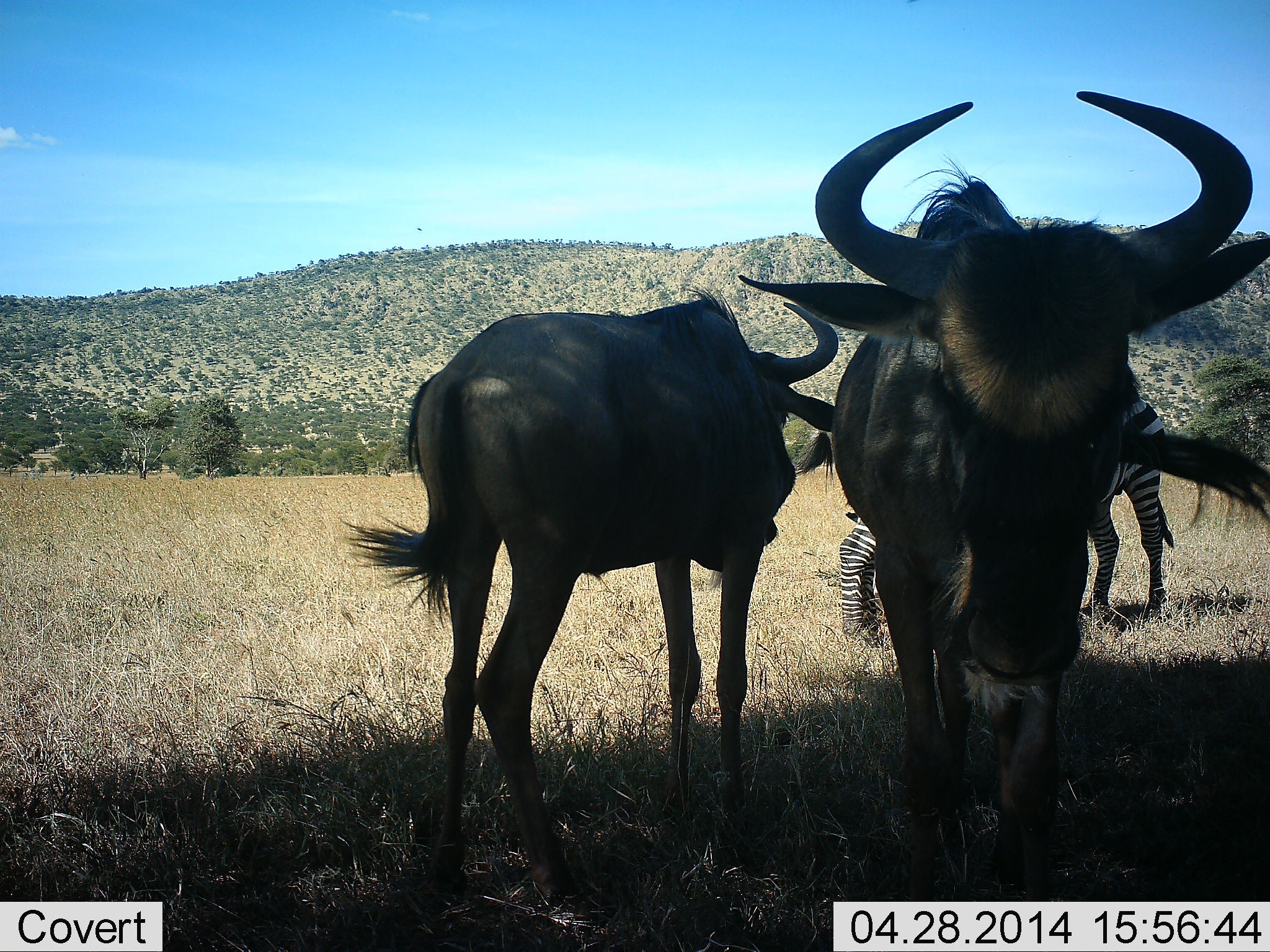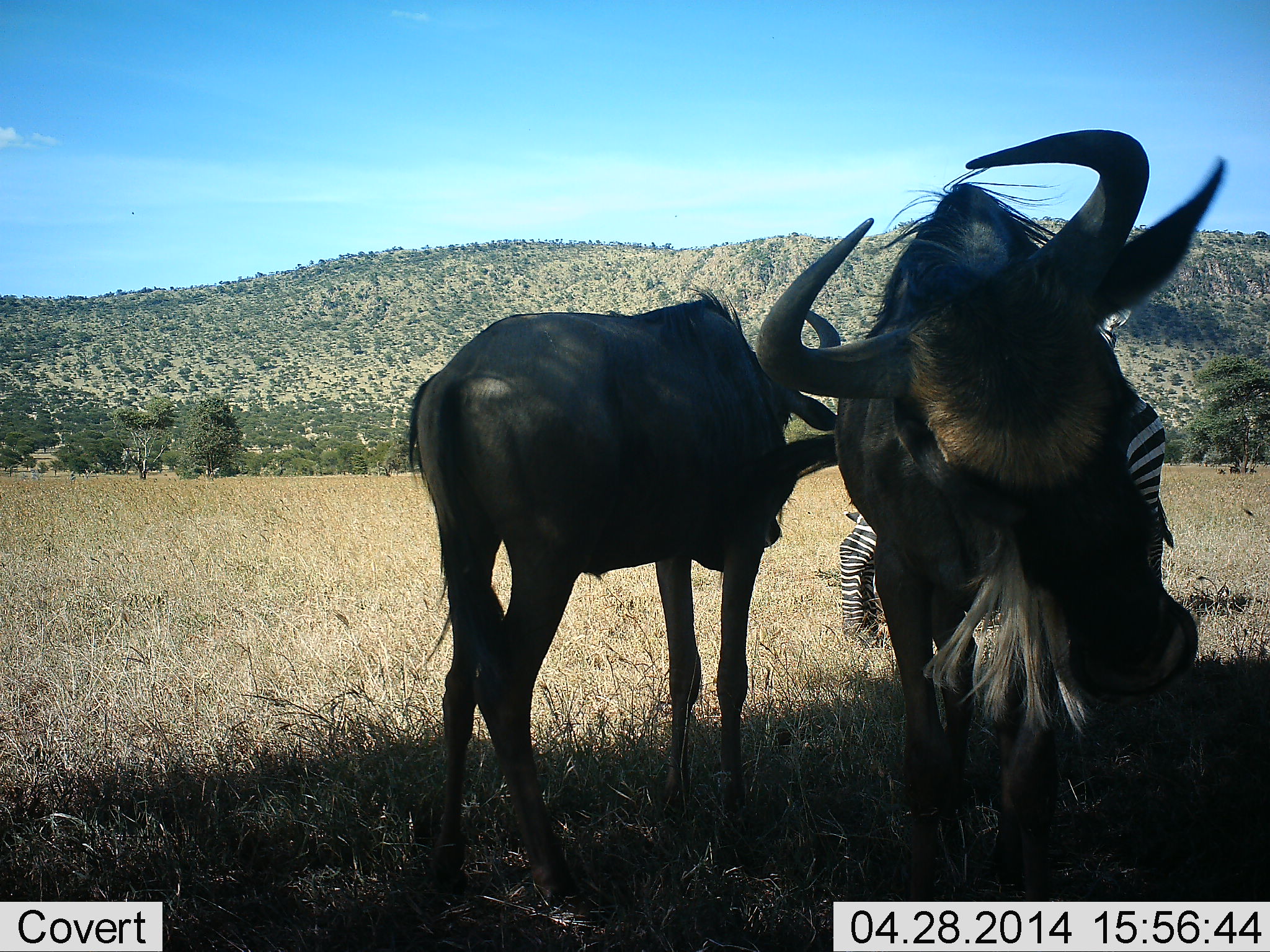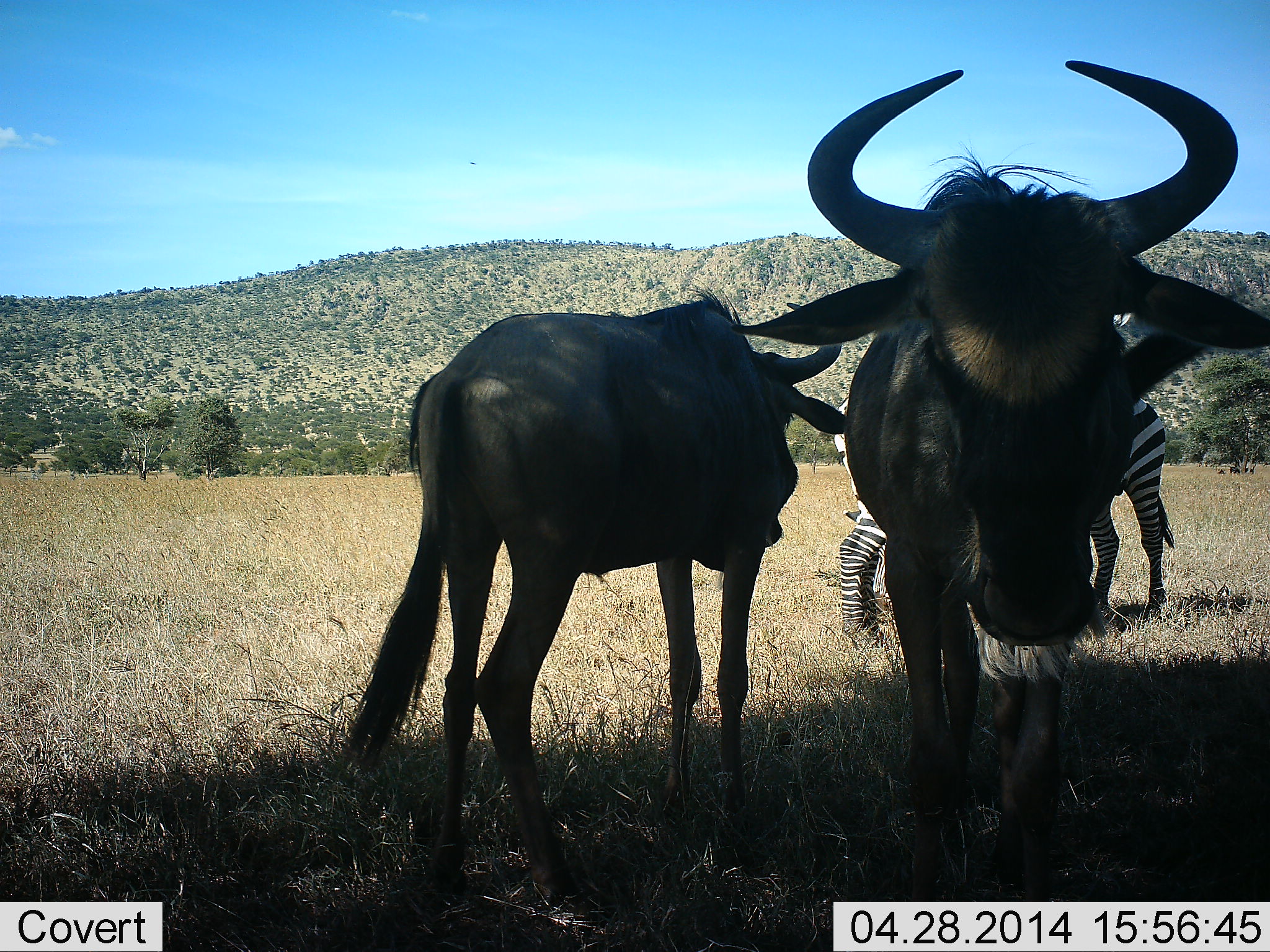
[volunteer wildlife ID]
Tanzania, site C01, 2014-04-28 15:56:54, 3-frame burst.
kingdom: Animalia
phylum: Chordata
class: Mammalia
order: Artiodactyla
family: Bovidae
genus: Connochaetes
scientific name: Connochaetes taurinus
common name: blue wildebeest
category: wildebeest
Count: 2.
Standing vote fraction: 92%.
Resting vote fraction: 0%.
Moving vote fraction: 8%.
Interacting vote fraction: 0%.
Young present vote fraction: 8%.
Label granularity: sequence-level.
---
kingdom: Animalia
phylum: Chordata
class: Mammalia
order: Perissodactyla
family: Equidae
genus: Equus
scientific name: Equus quagga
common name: plains zebra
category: zebra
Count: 1.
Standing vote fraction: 91%.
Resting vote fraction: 0%.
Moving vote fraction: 0%.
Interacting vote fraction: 0%.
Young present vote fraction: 0%.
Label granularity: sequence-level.